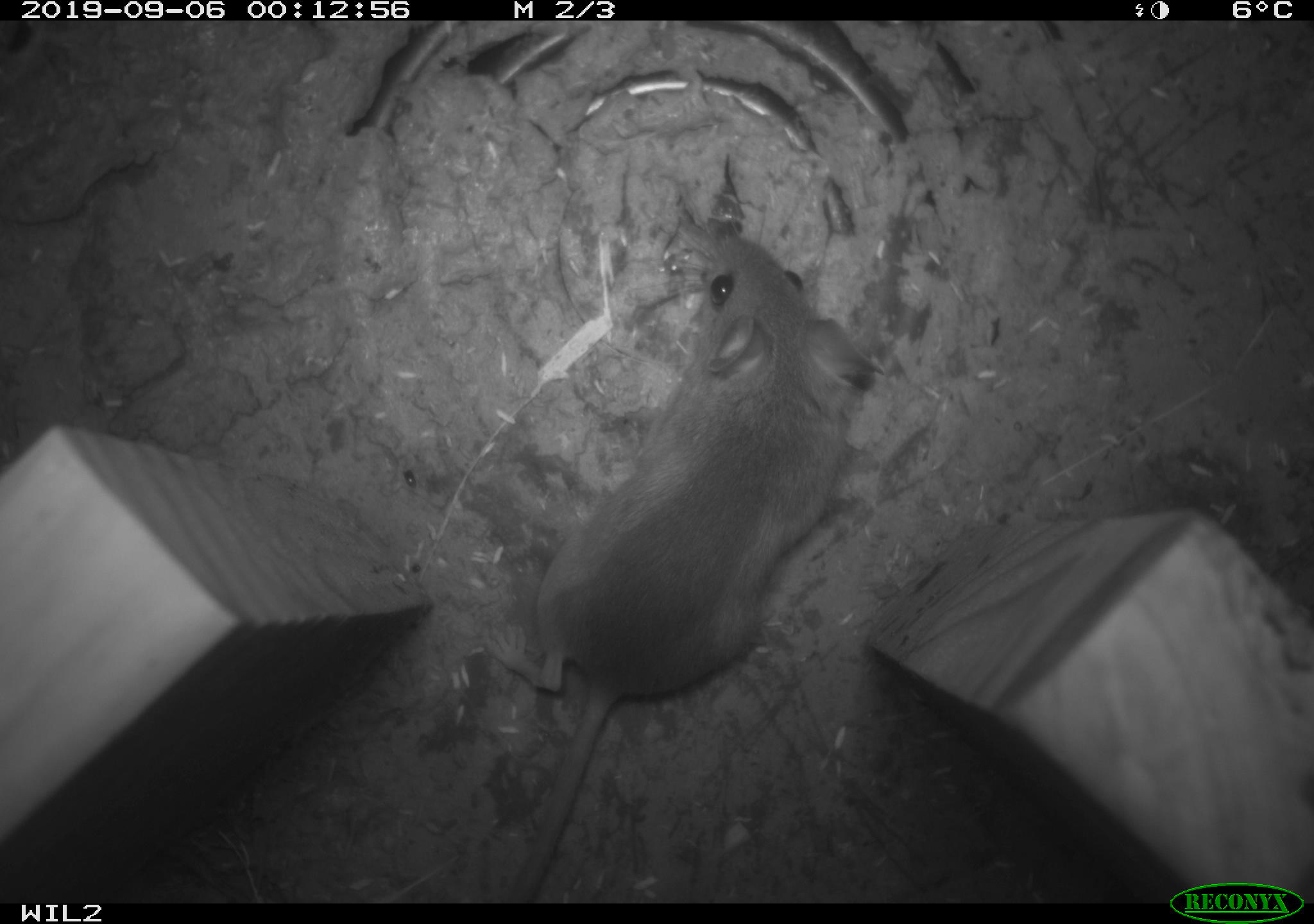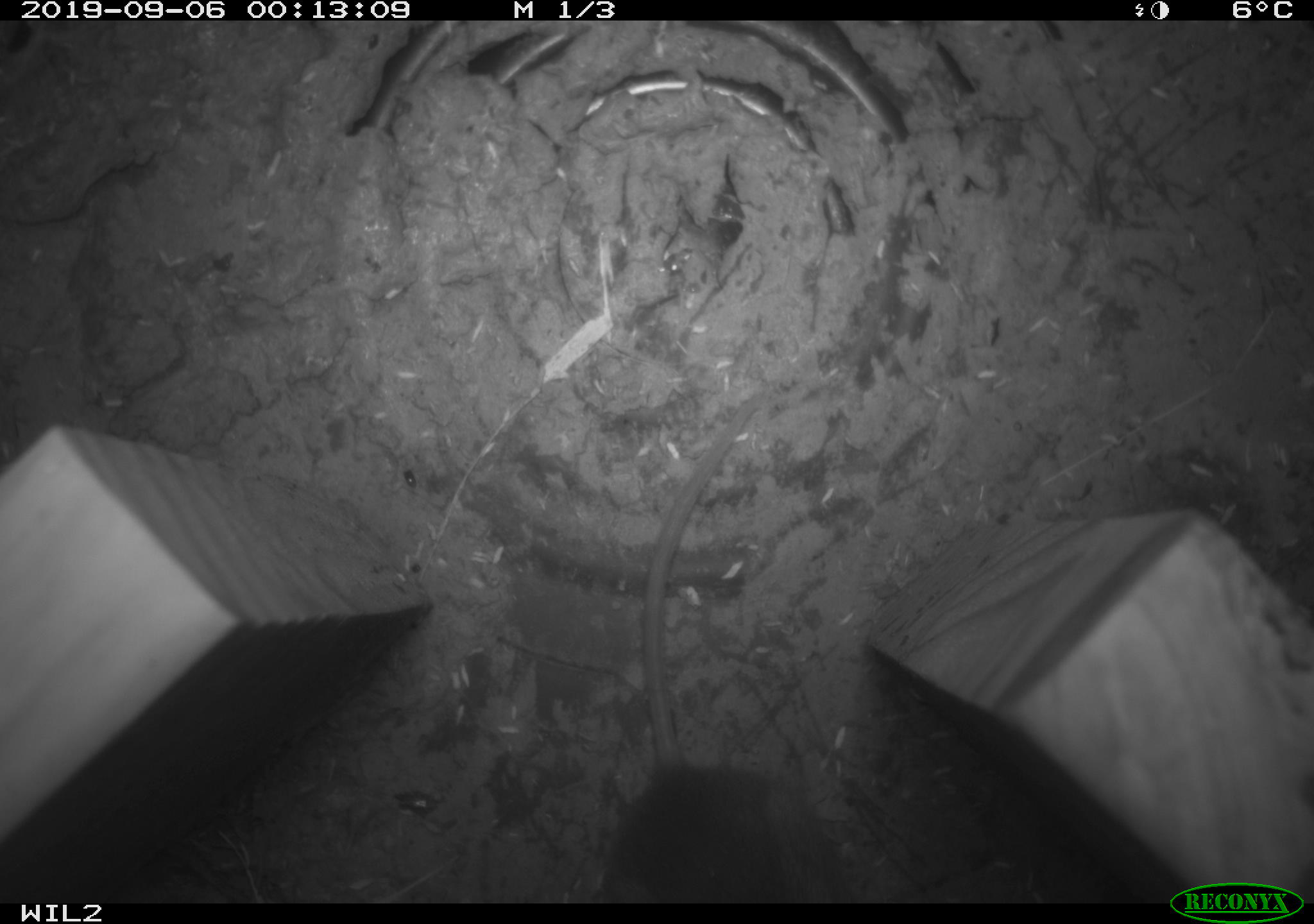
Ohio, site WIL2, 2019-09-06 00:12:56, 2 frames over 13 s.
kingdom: Animalia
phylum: Chordata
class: Mammalia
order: Rodentia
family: Cricetidae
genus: Peromyscus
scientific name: Peromyscus leucopus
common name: white-footed mouse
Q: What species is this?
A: White-footed mouse (Peromyscus leucopus).